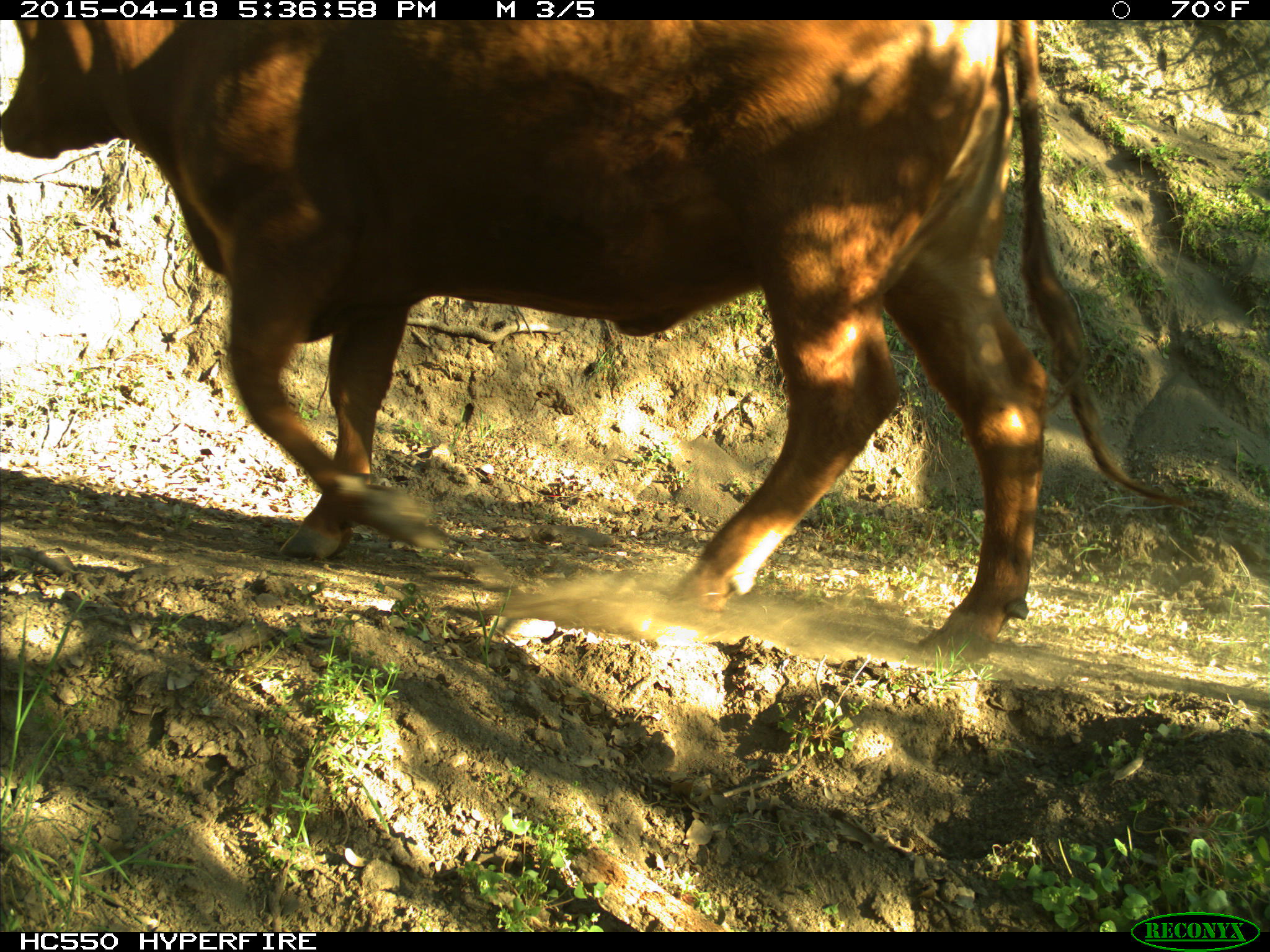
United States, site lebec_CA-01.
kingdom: Animalia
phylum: Chordata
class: Mammalia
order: Artiodactyla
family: Bovidae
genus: Bos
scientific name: Bos taurus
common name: domestic cow